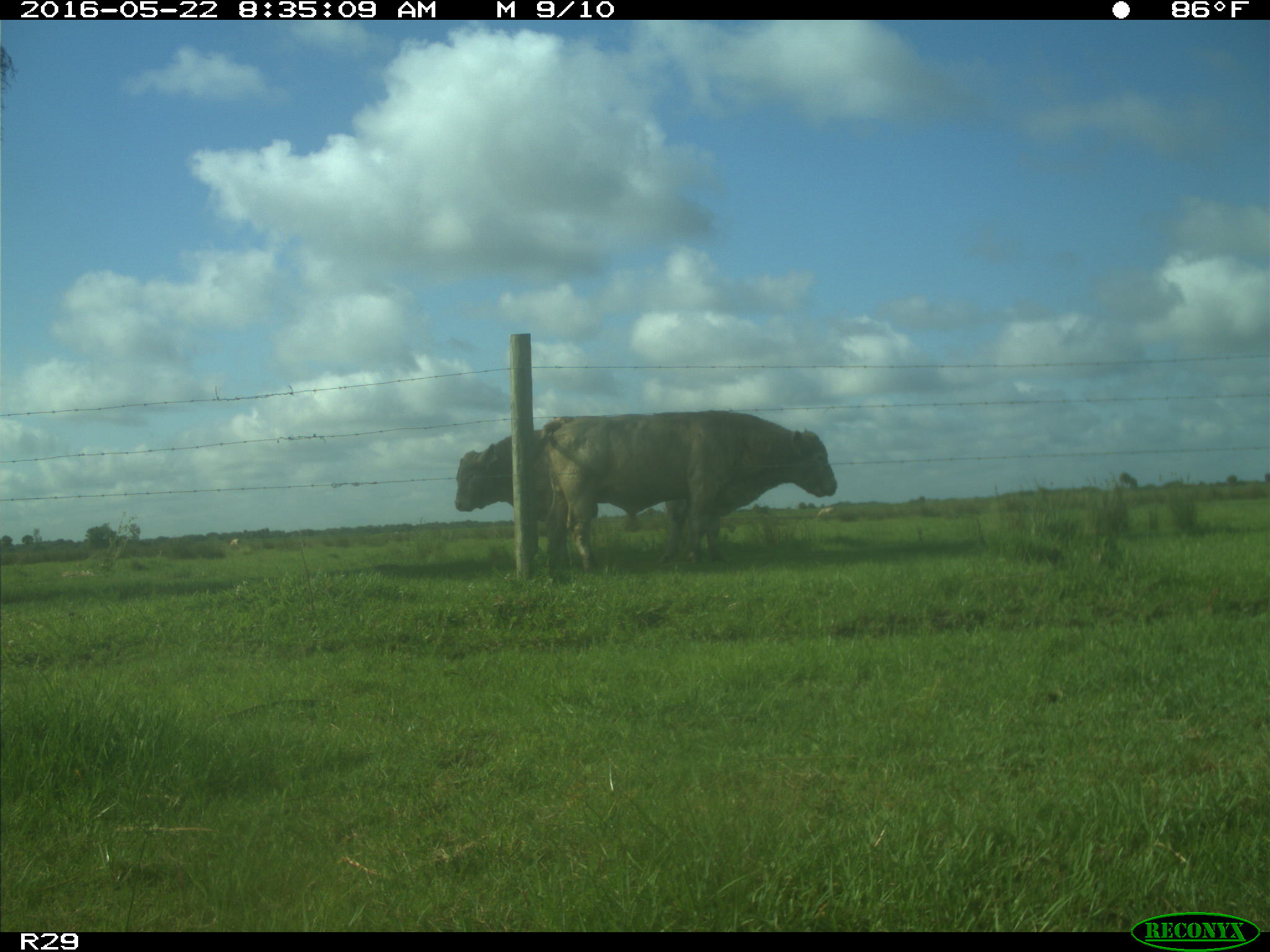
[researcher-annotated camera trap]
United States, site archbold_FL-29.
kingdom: Animalia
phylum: Chordata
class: Mammalia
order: Artiodactyla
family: Bovidae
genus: Bos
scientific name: Bos taurus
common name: domestic cow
Bos taurus (domestic cow).